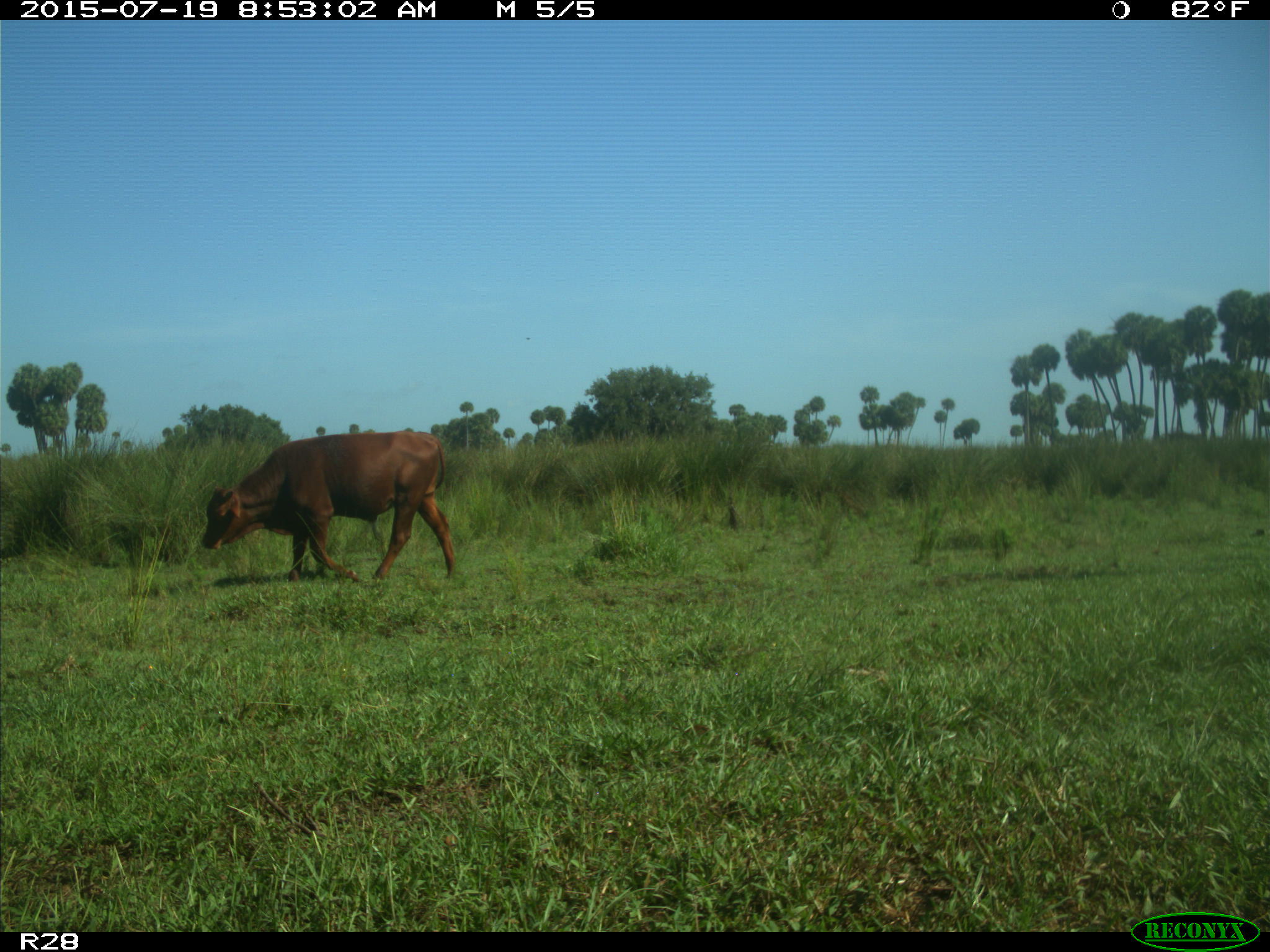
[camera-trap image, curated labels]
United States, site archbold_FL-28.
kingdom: Animalia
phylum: Chordata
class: Mammalia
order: Artiodactyla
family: Bovidae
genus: Bos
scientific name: Bos taurus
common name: domestic cow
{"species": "Bos taurus (domestic cow)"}